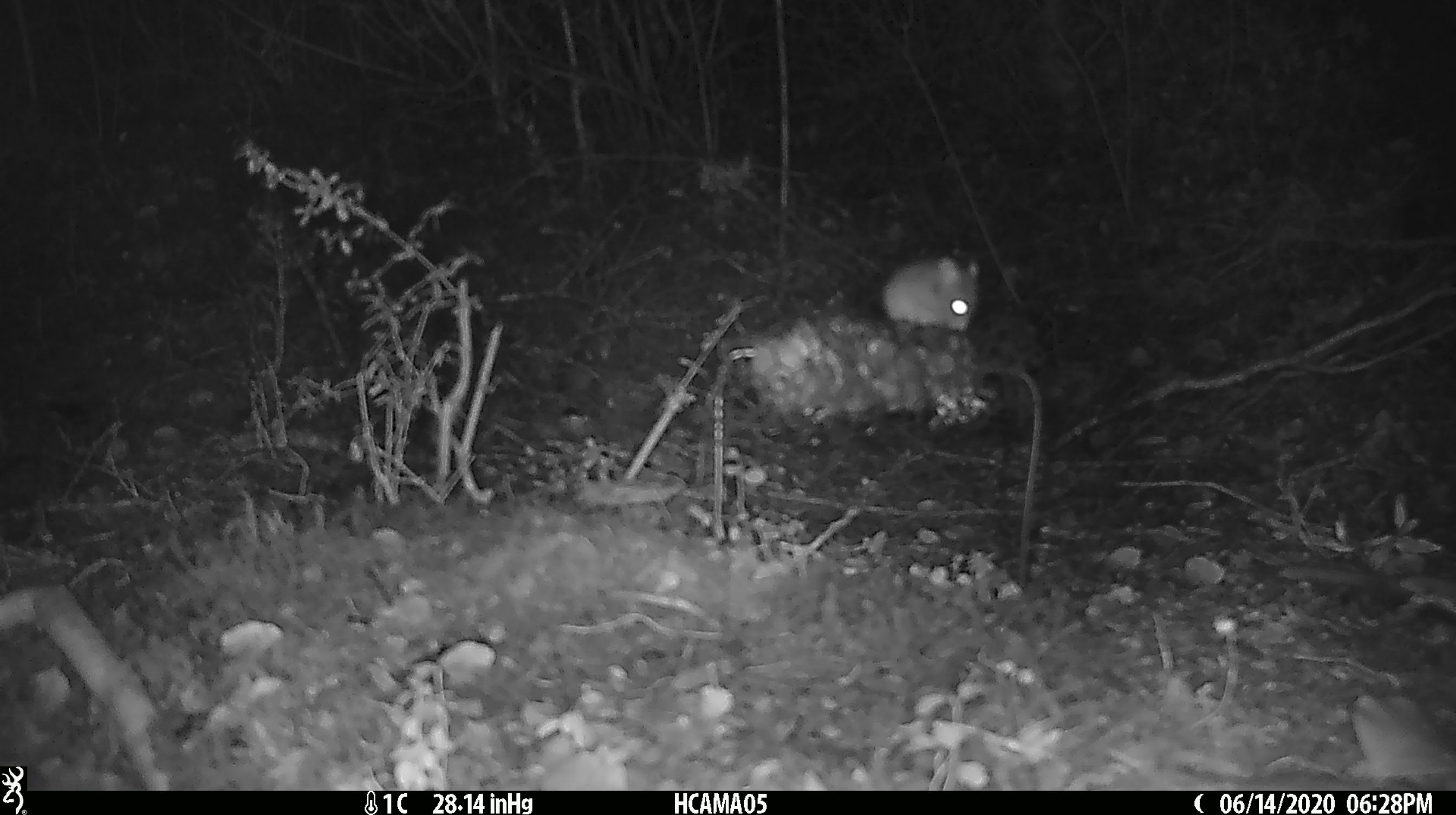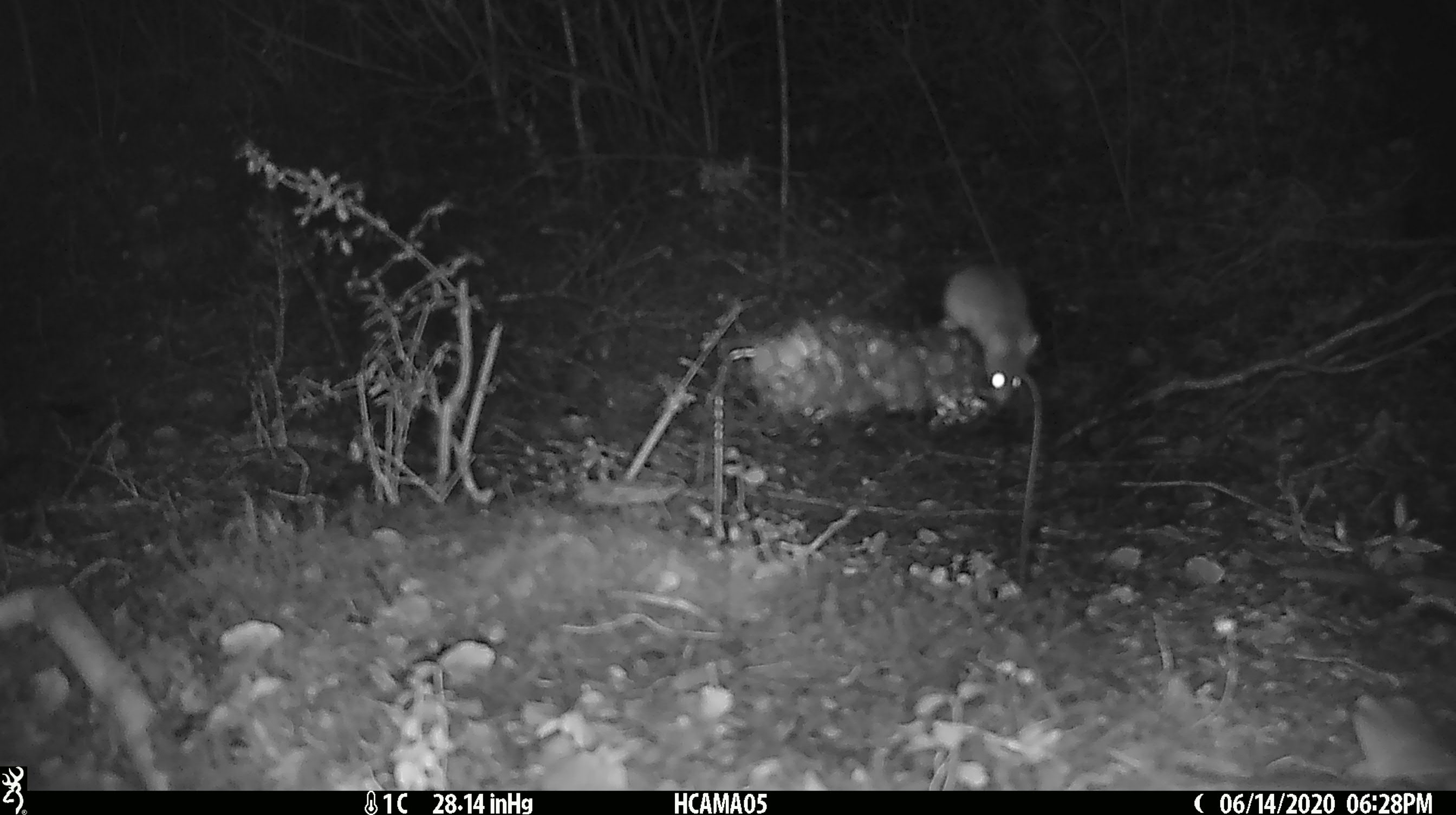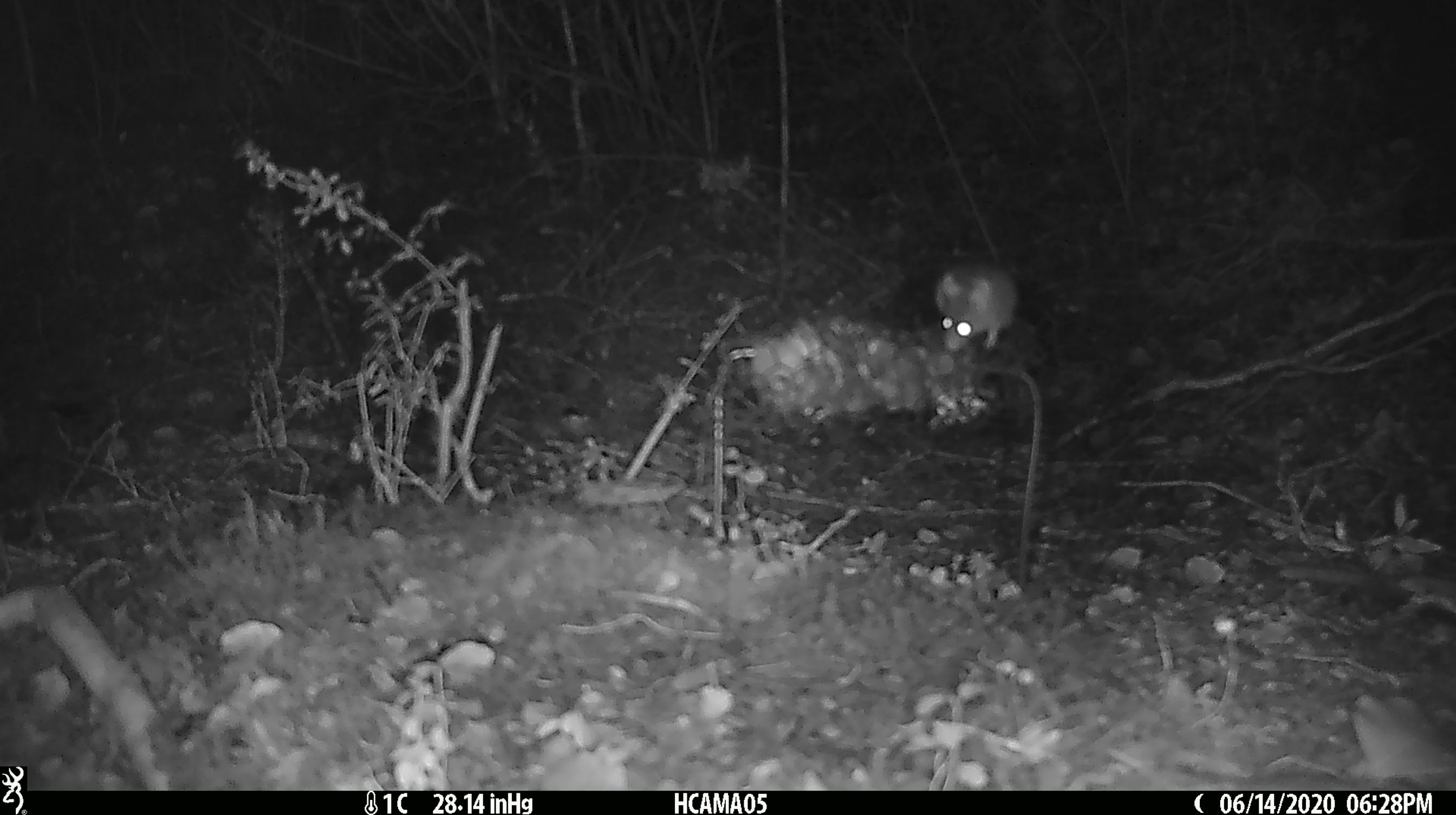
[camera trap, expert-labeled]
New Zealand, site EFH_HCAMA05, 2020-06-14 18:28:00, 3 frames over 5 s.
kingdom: Animalia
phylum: Chordata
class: Mammalia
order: Rodentia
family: Muridae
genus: Mus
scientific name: Mus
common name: mouse